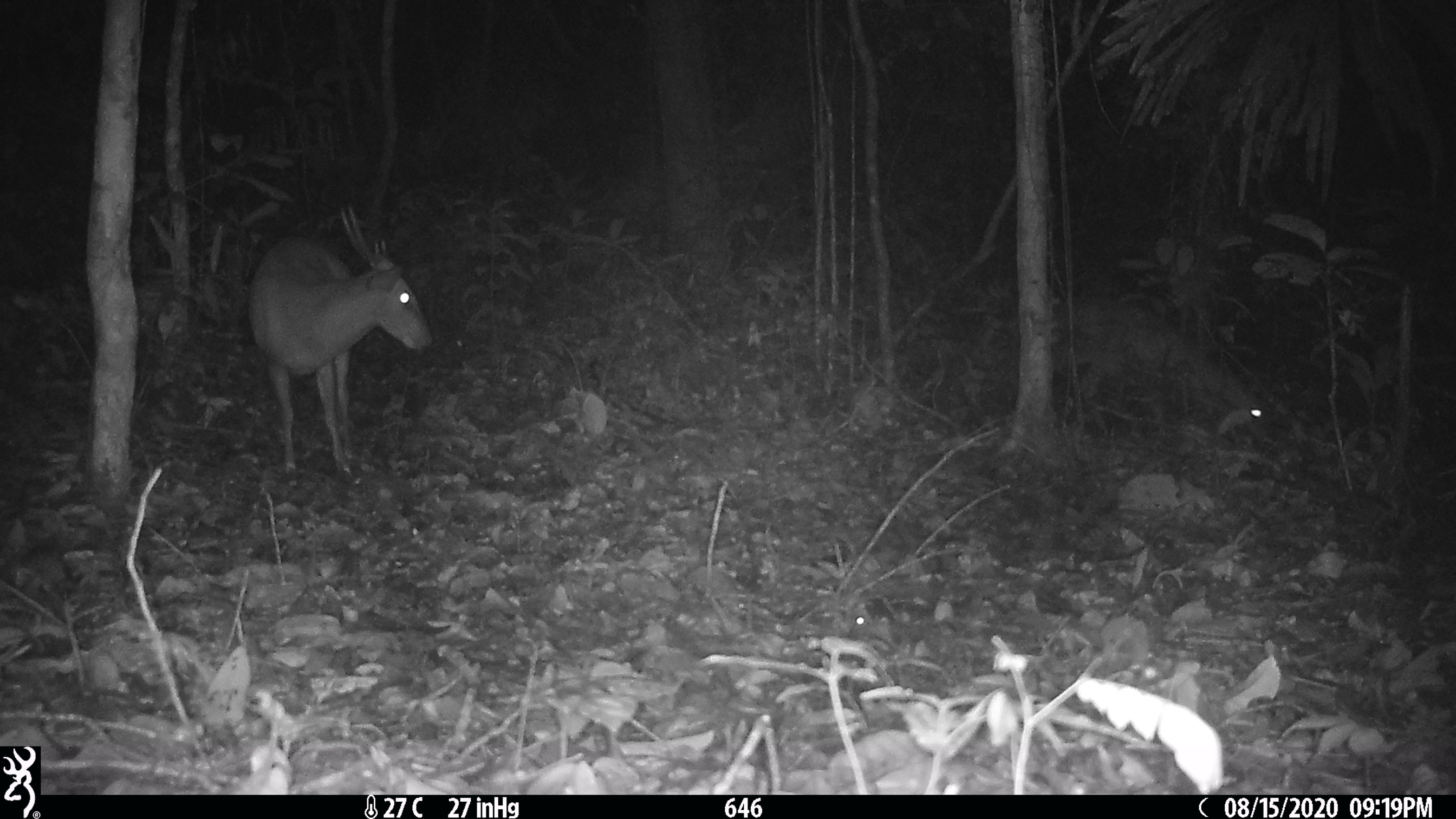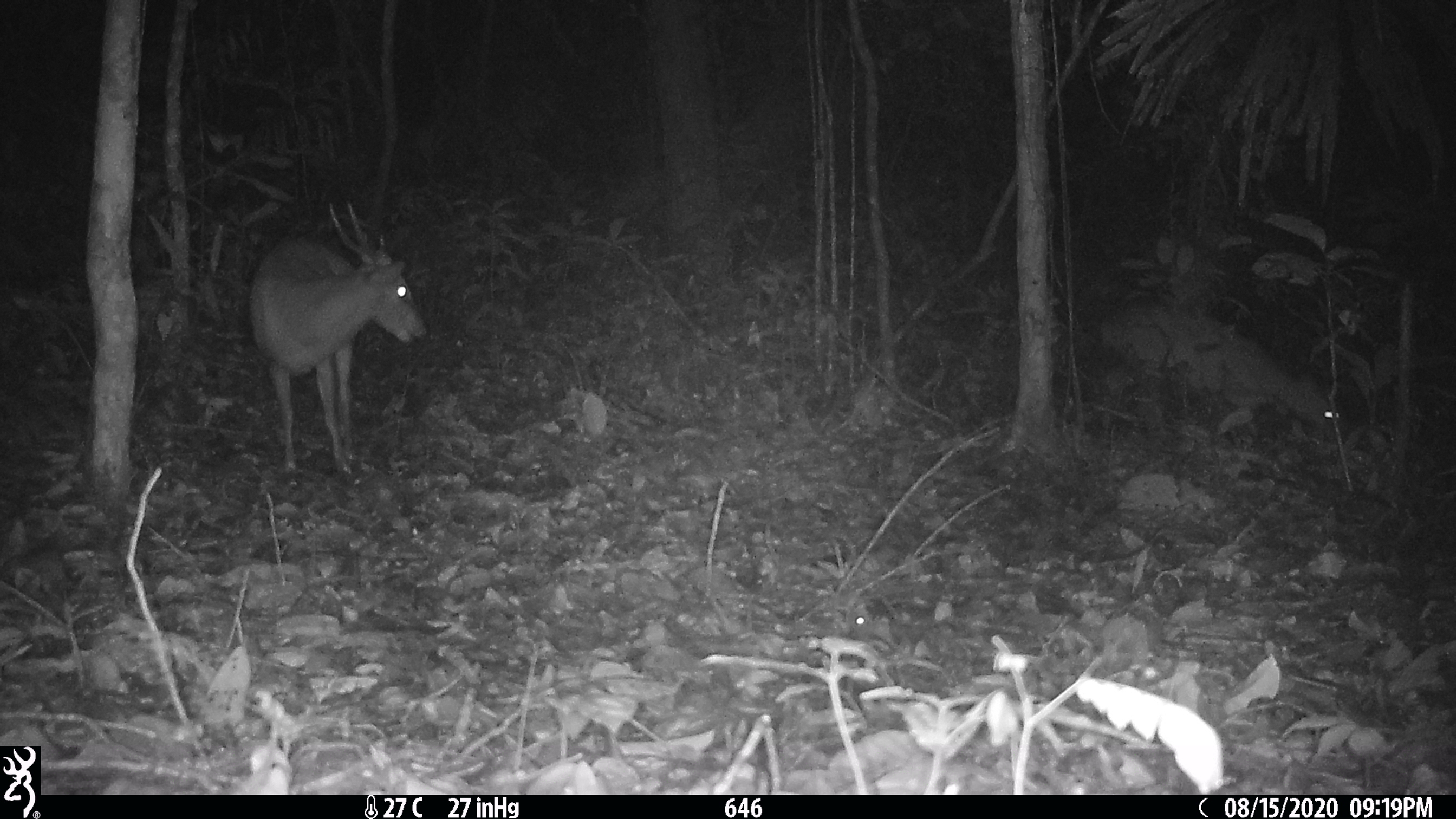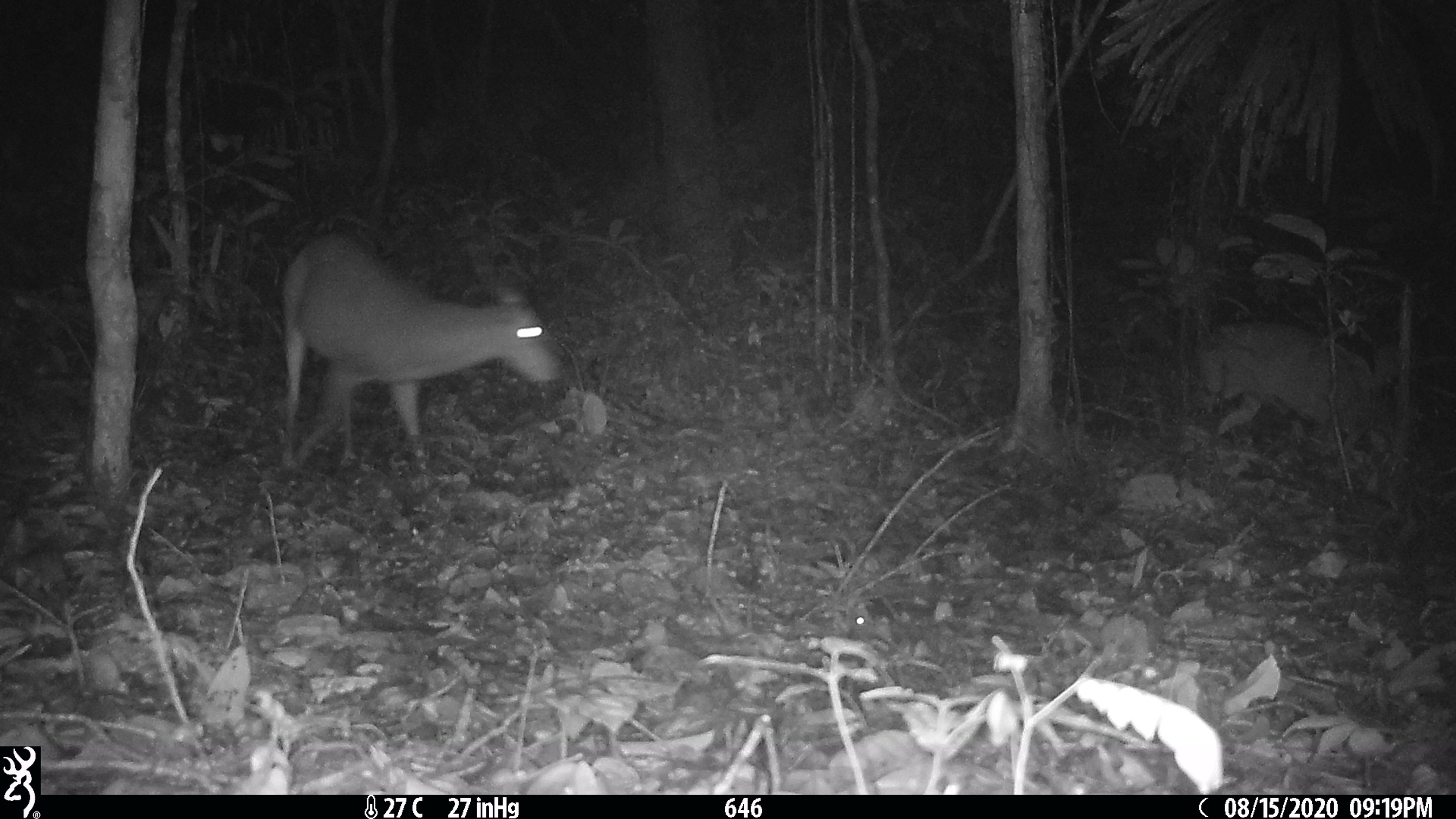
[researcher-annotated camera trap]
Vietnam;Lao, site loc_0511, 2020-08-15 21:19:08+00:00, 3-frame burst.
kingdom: Animalia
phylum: Chordata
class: Mammalia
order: Artiodactyla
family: Cervidae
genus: Muntiacus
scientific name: Muntiacus vuquangensis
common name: large-antlered muntjac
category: large antlered muntjac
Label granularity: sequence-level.